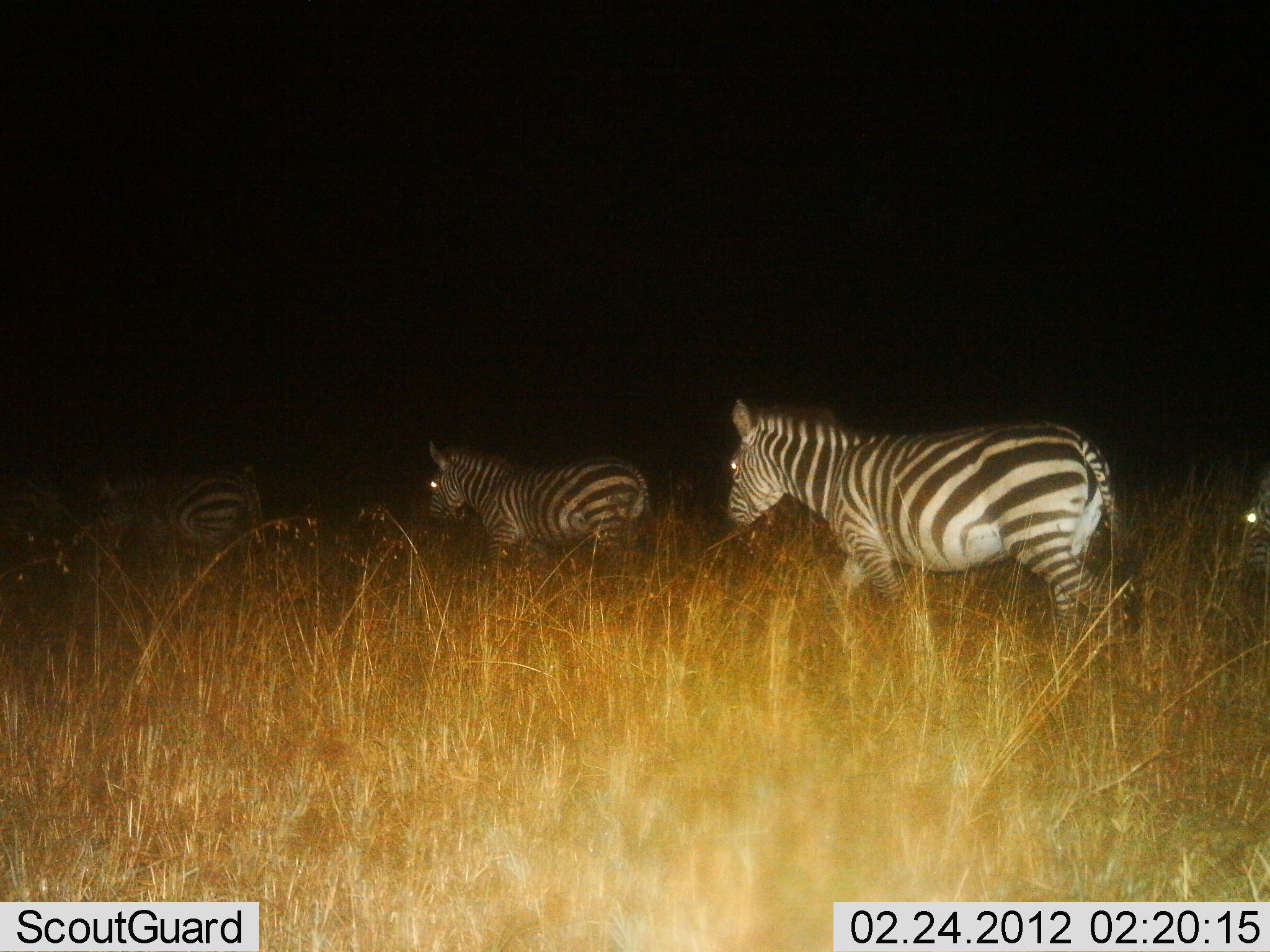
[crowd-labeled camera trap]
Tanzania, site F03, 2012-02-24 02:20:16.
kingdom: Animalia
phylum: Chordata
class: Mammalia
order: Perissodactyla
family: Equidae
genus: Equus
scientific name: Equus quagga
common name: plains zebra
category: zebra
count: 4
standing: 19%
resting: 0%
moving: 89%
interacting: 0%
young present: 0%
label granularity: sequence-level